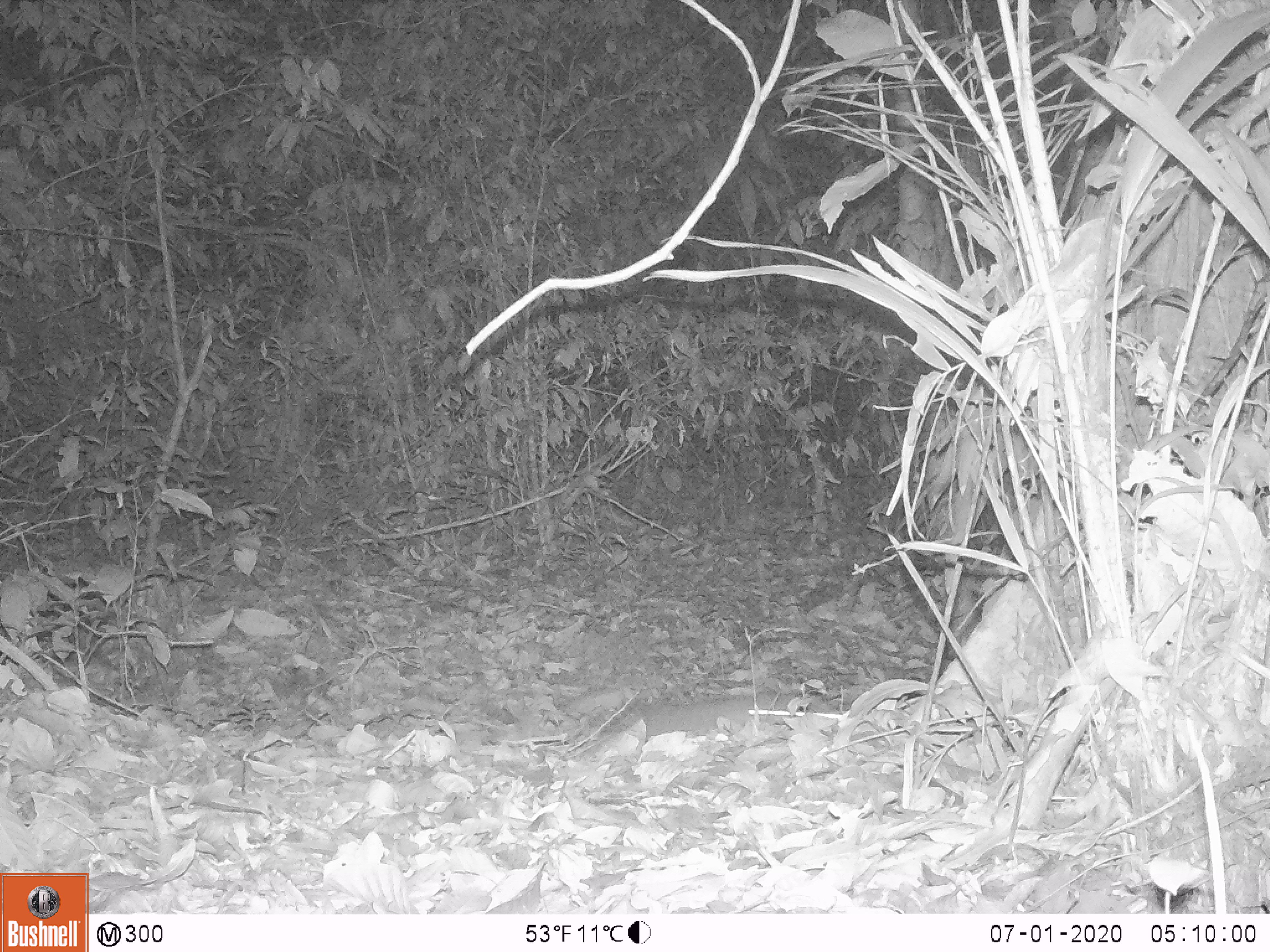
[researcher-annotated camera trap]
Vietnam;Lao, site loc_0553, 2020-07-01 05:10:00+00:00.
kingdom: Animalia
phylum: Chordata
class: Mammalia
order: Rodentia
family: Muridae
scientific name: Muridae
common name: old-world mice and rats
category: unidentified murid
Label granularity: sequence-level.